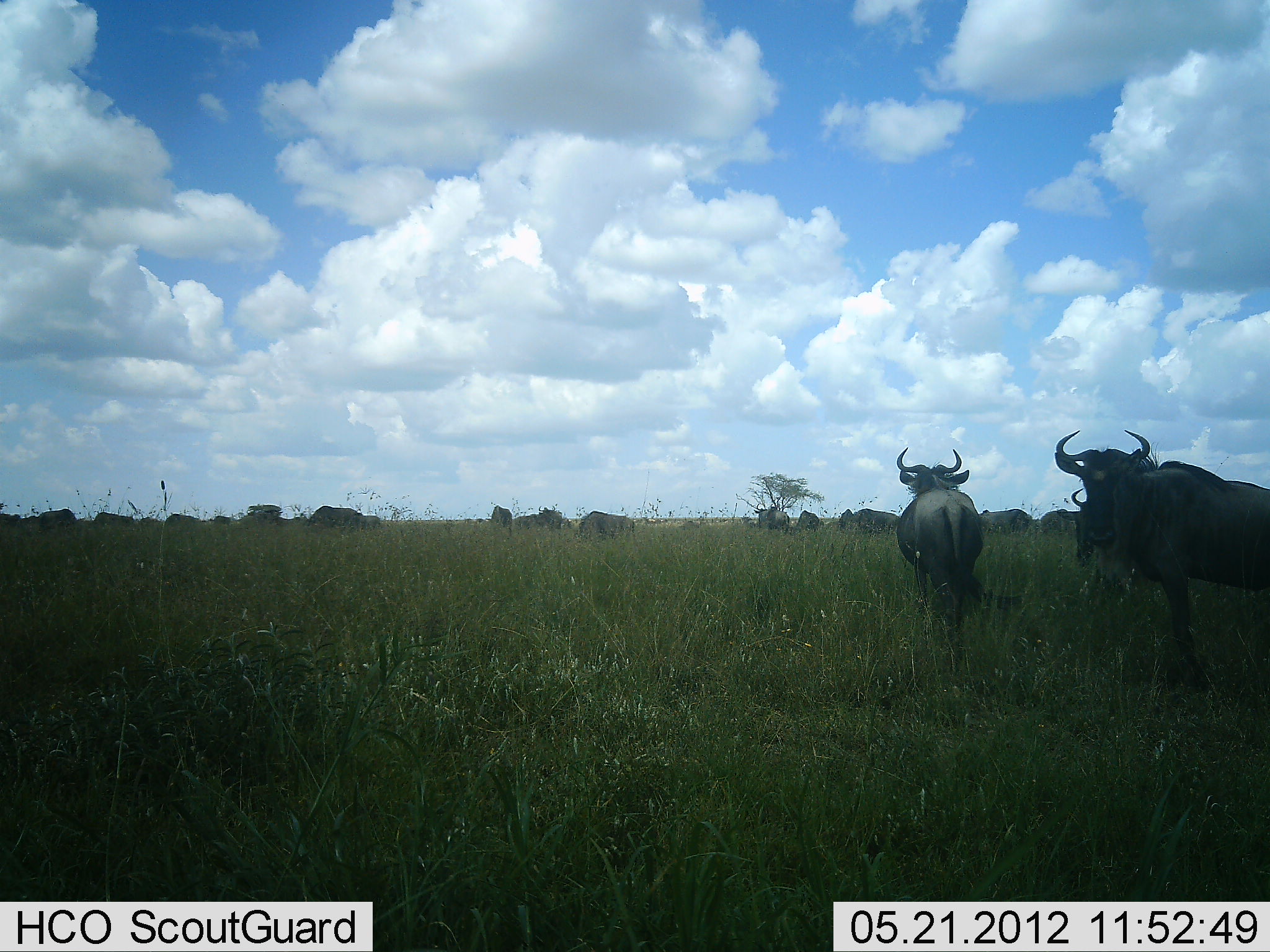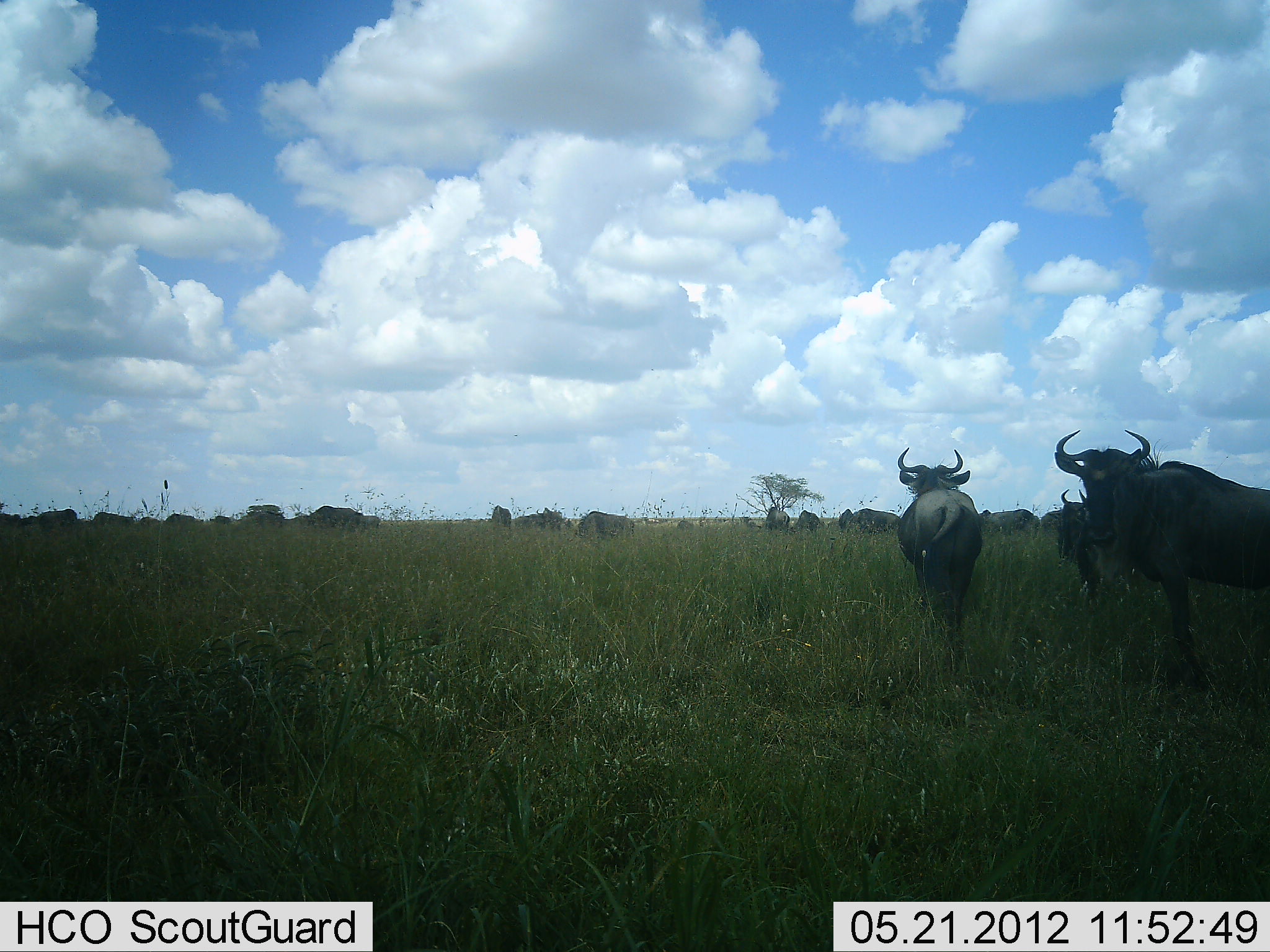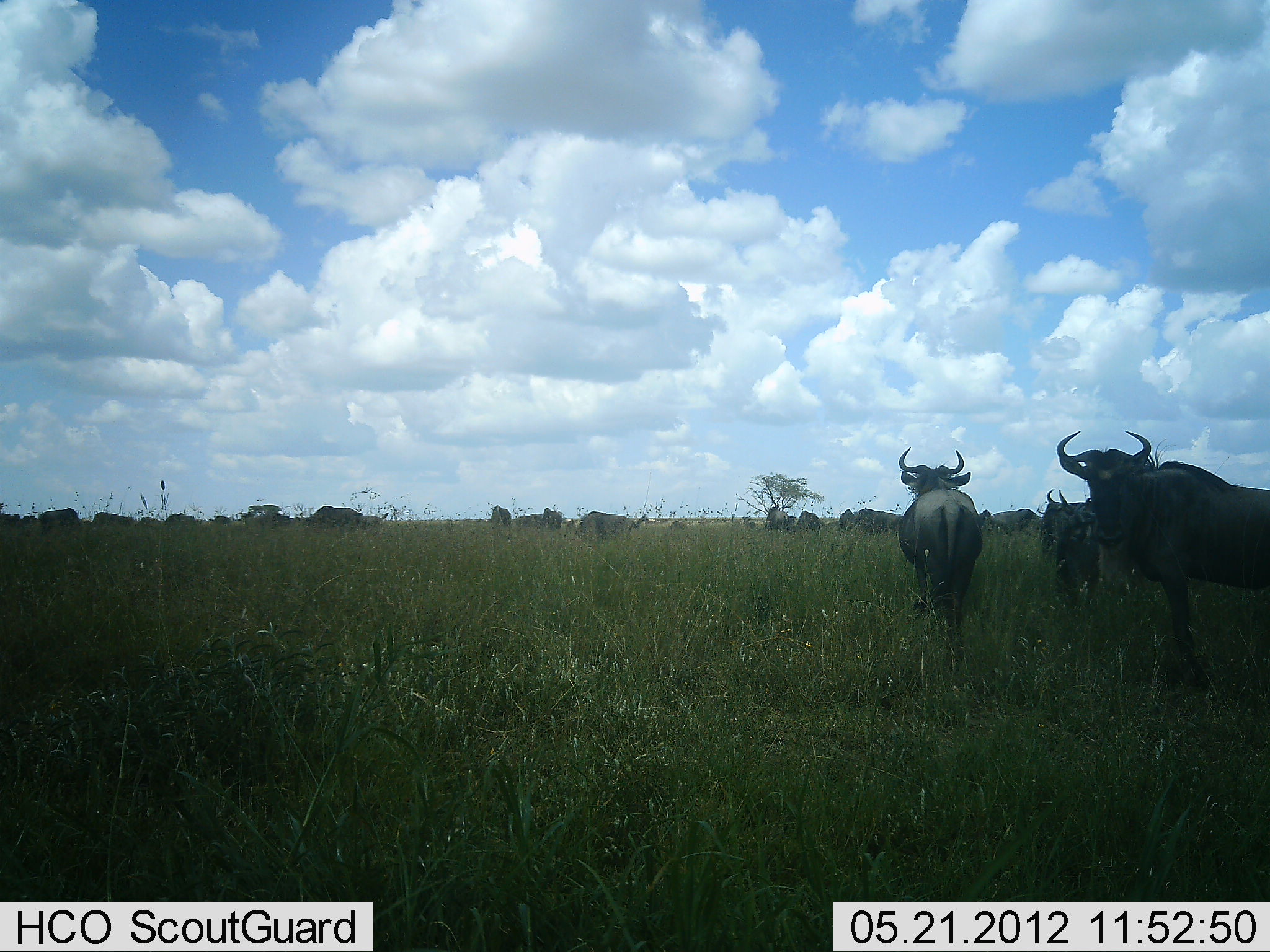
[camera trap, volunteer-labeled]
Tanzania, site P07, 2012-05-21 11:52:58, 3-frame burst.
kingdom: Animalia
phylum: Chordata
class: Mammalia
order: Artiodactyla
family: Bovidae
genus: Connochaetes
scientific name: Connochaetes taurinus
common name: blue wildebeest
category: wildebeest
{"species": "wildebeest (blue wildebeest) (Connochaetes taurinus)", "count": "11-50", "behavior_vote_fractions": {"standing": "76%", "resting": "4%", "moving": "64%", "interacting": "8%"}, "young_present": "8%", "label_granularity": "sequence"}